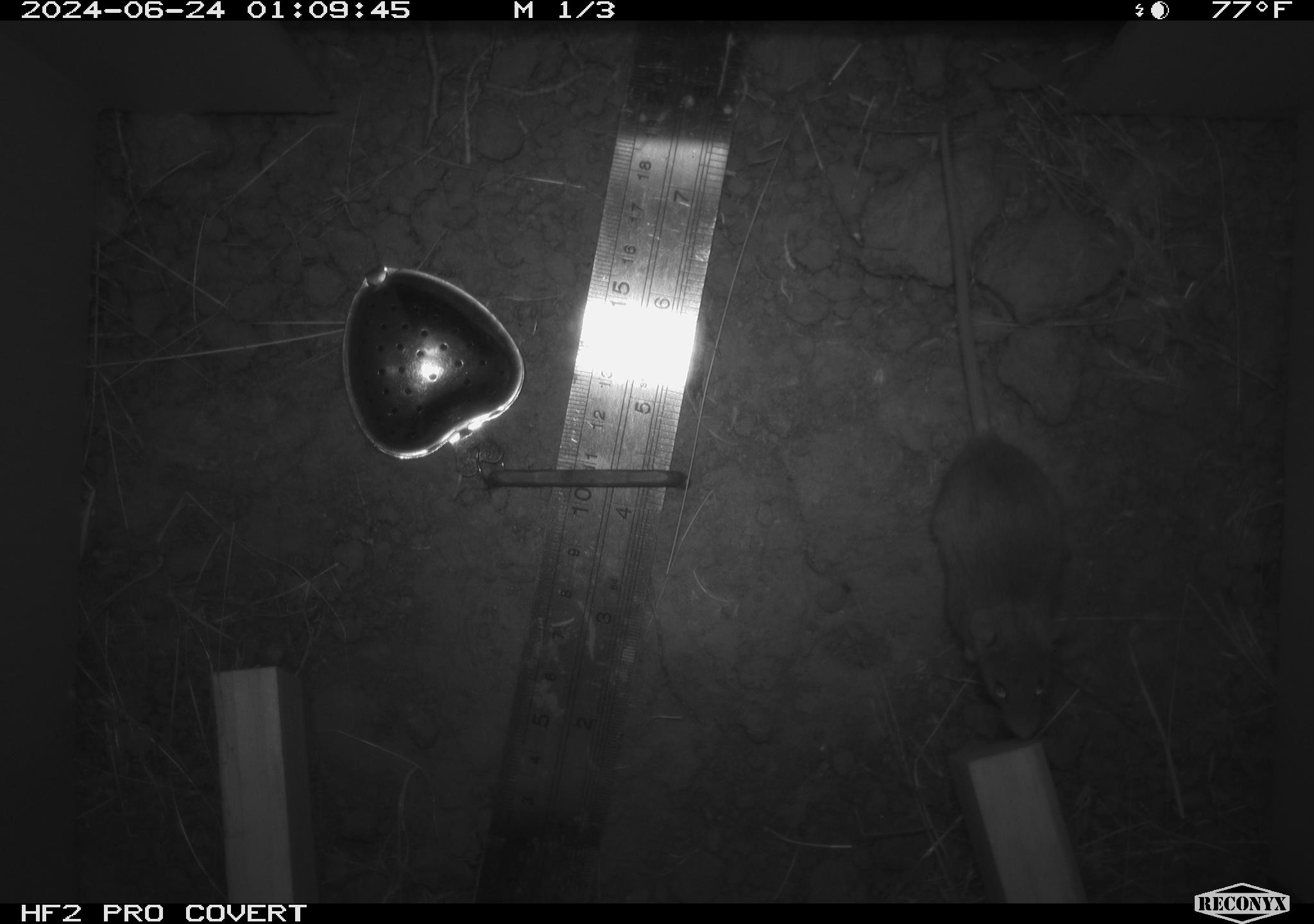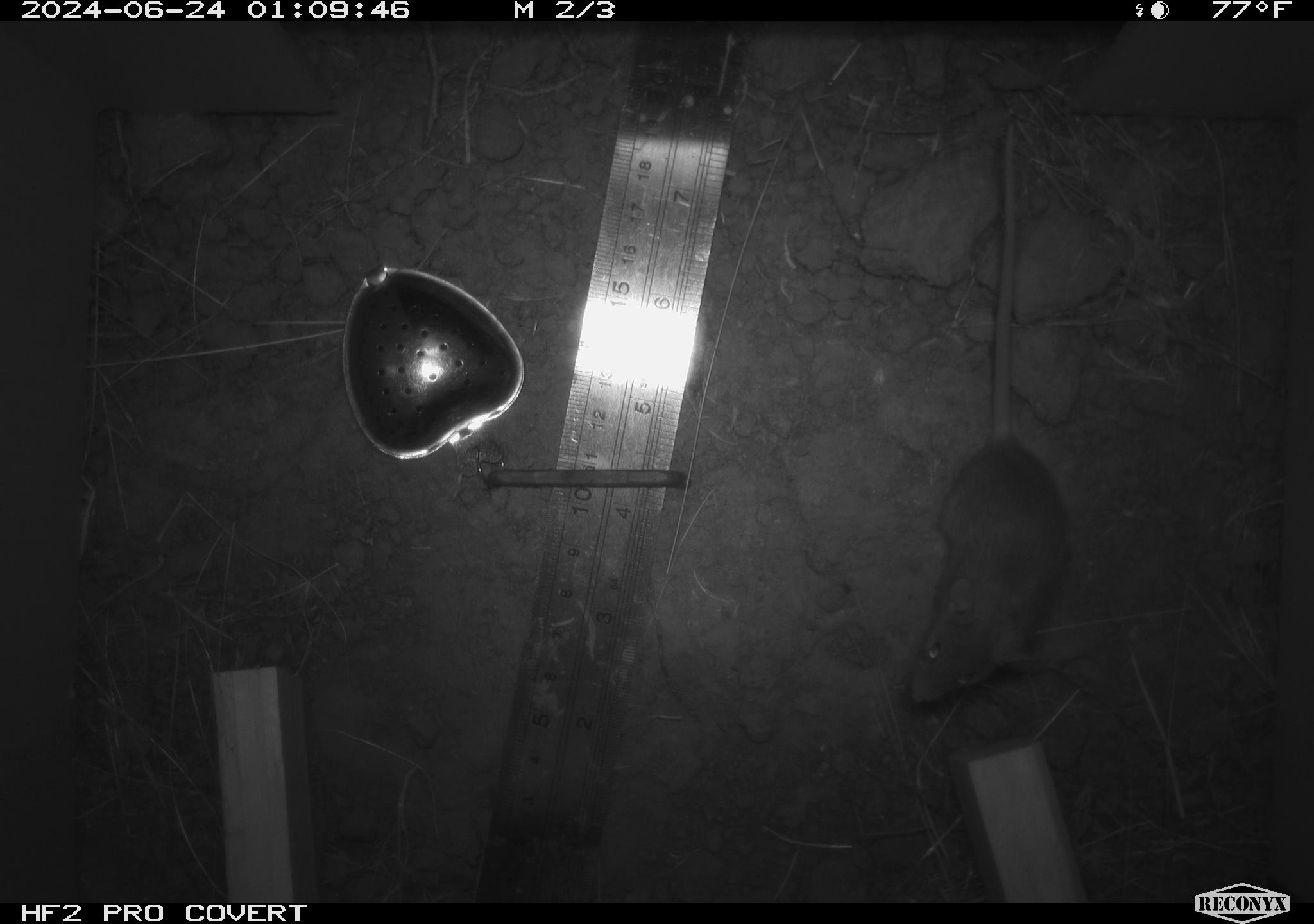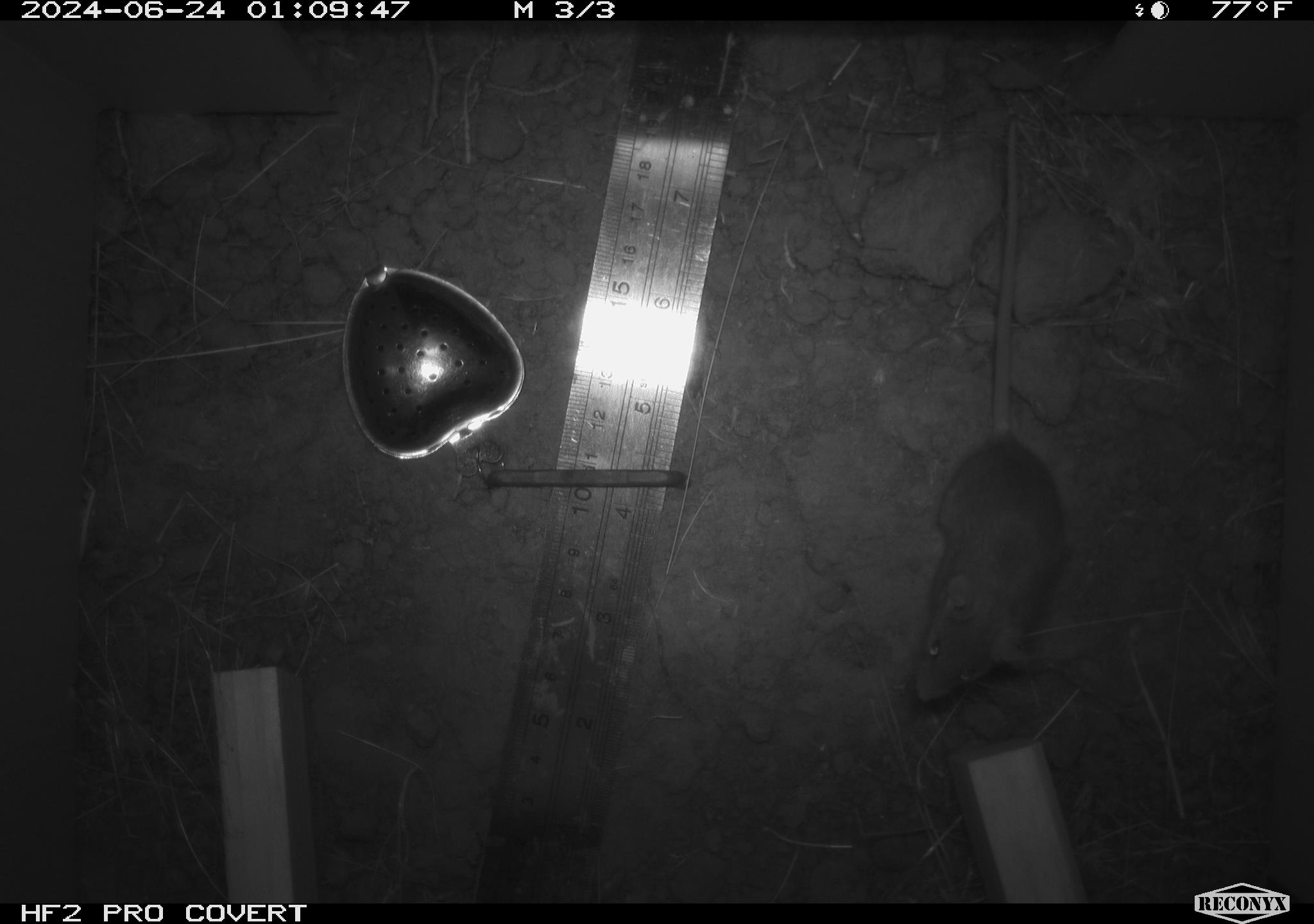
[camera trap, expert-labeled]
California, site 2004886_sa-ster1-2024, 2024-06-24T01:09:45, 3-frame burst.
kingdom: Animalia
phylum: Chordata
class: Mammalia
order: Rodentia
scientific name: Rodentia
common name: mouse species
Mouse species (Rodentia).